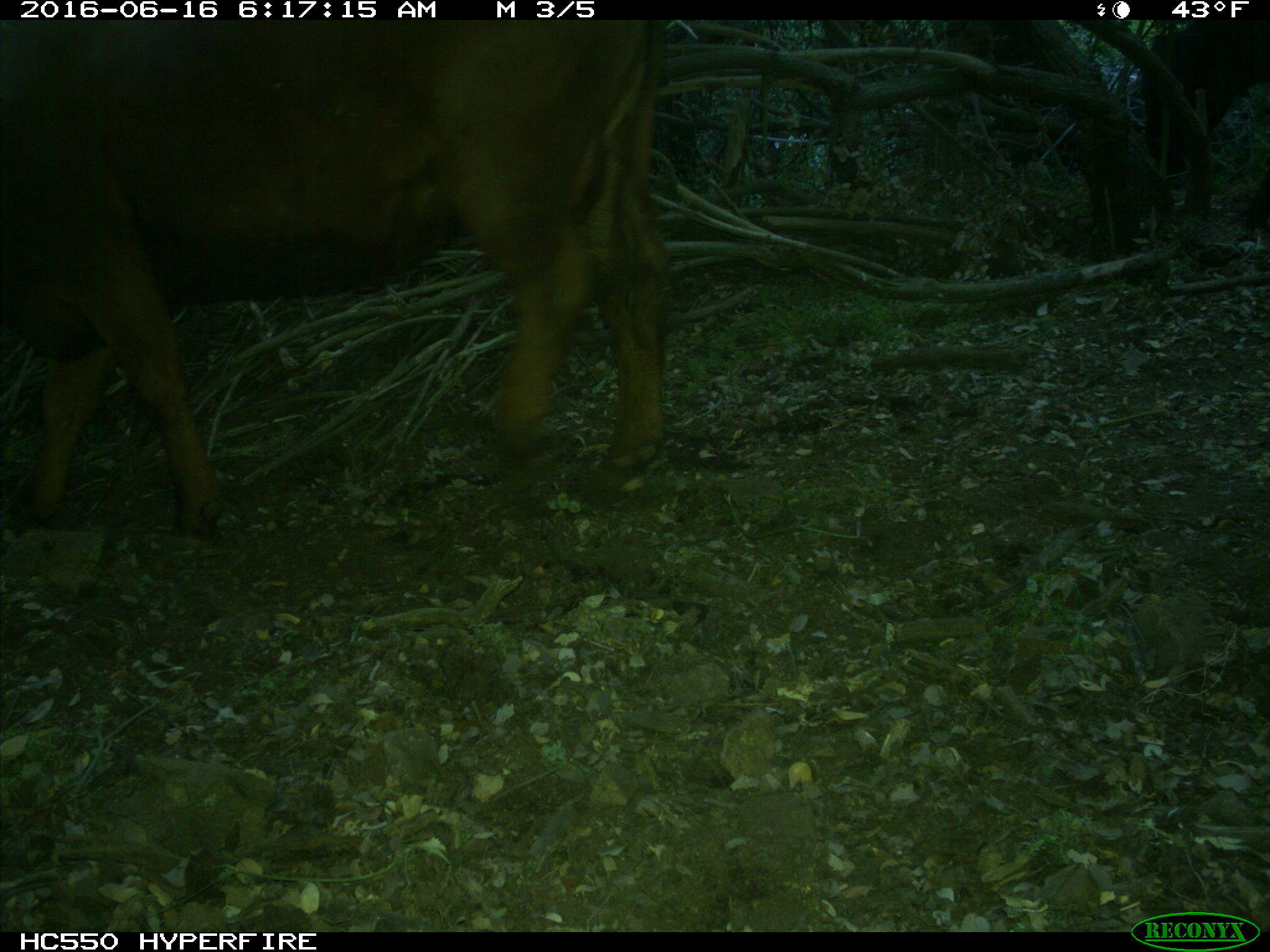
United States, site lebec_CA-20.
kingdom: Animalia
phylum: Chordata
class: Mammalia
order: Artiodactyla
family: Bovidae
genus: Bos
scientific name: Bos taurus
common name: domestic cow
Bos taurus (domestic cow).